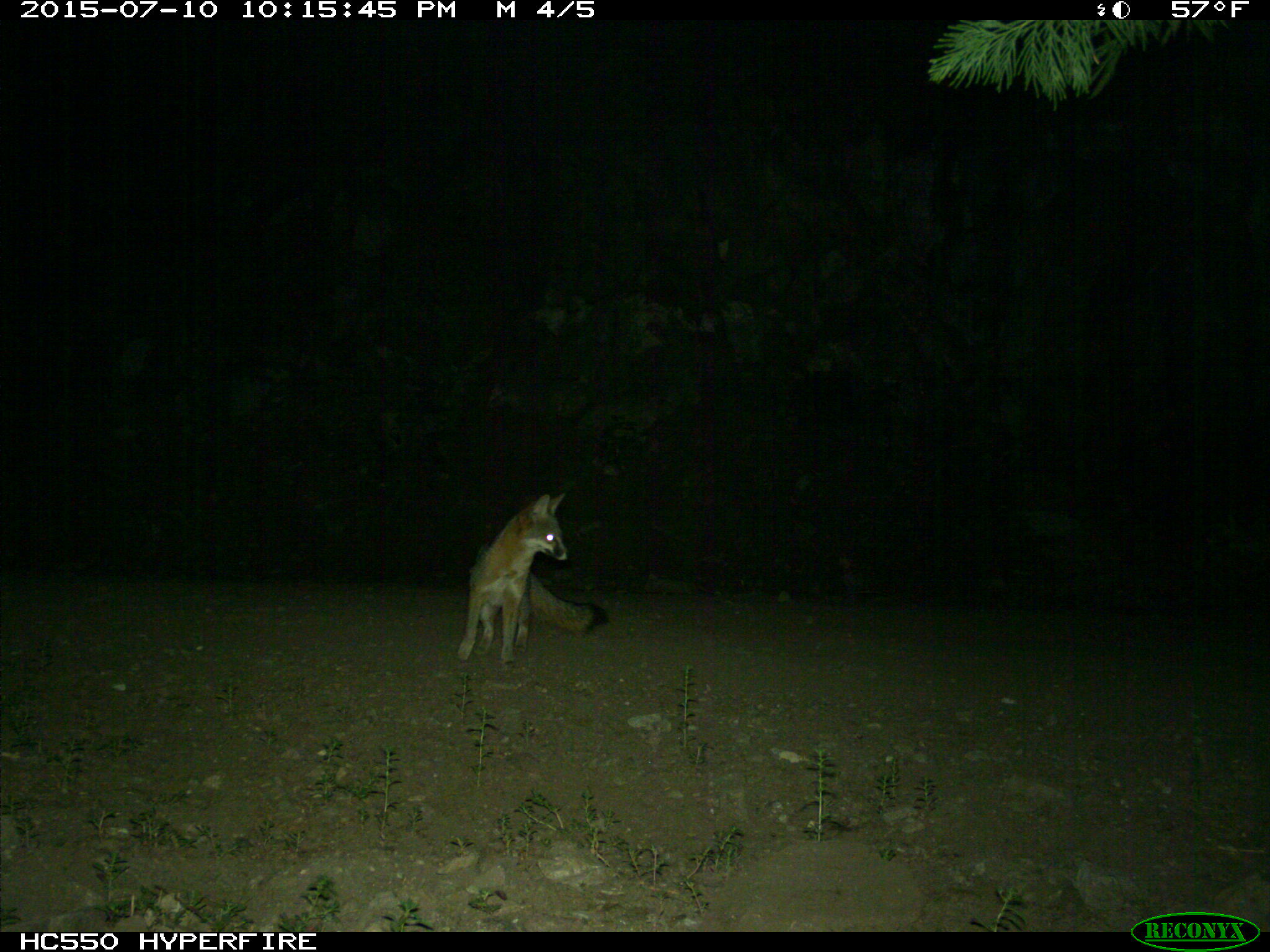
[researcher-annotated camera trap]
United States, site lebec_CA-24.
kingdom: Animalia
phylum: Chordata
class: Mammalia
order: Carnivora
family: Canidae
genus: Urocyon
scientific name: Urocyon cinereoargenteus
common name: gray fox